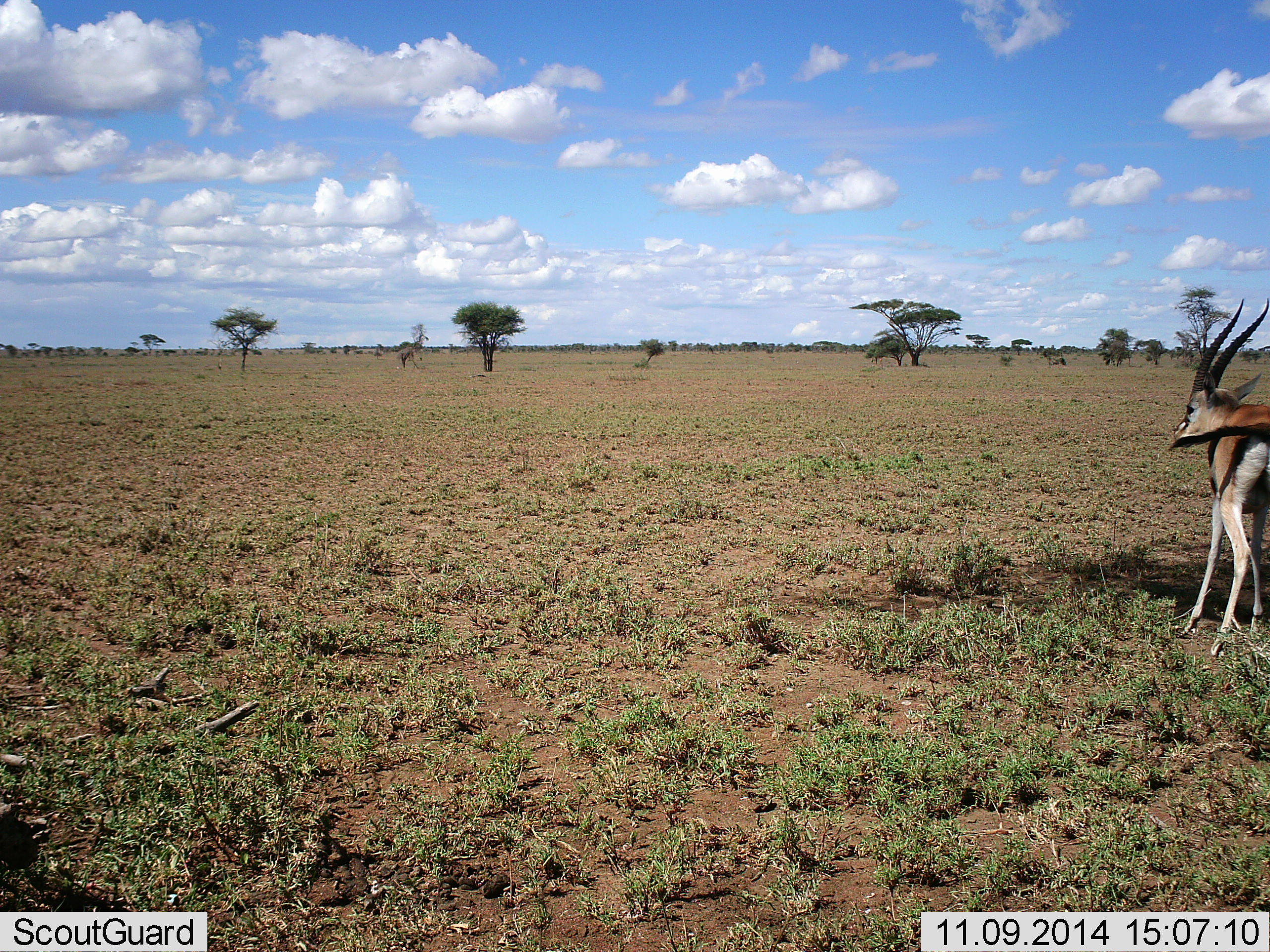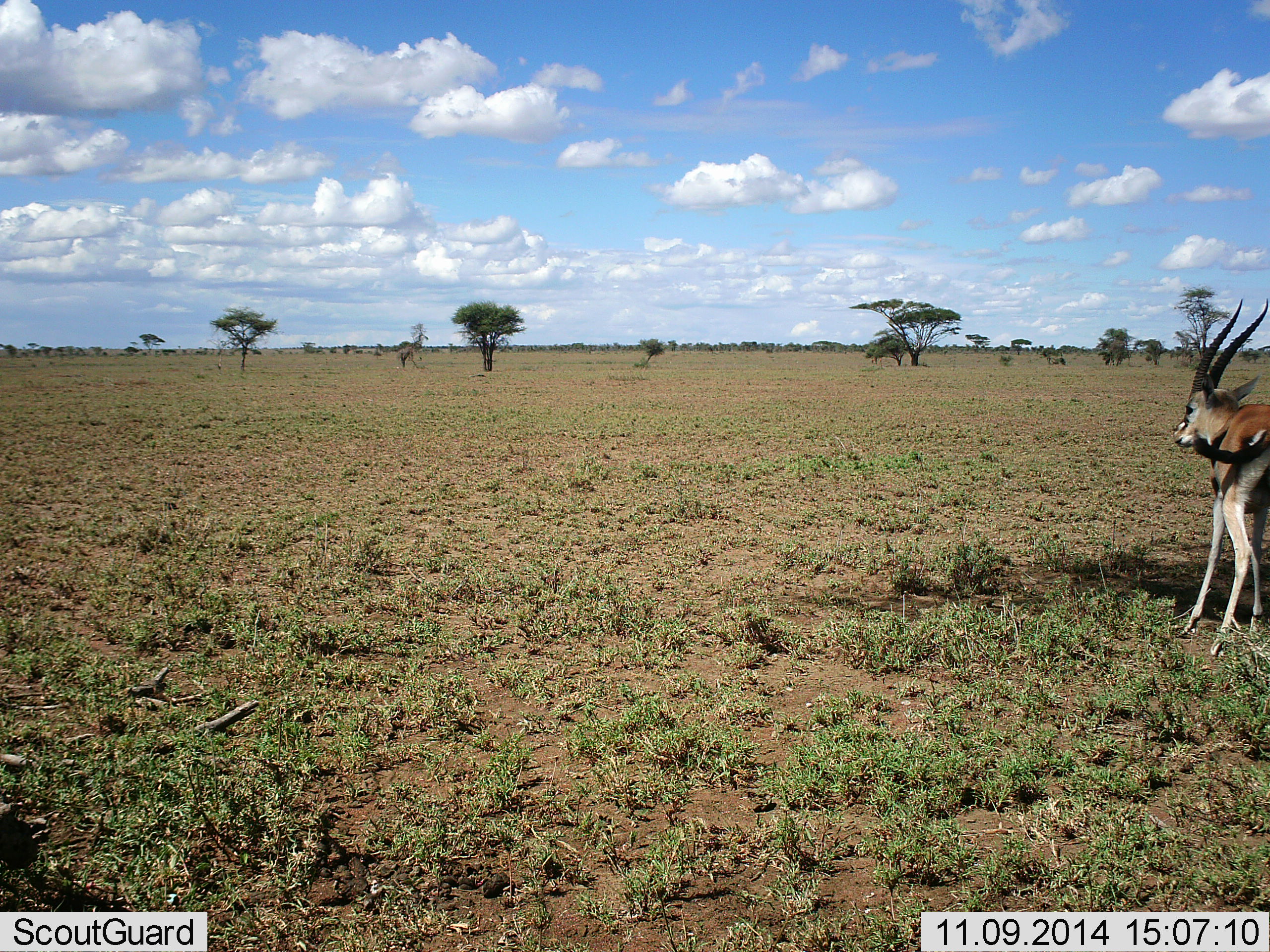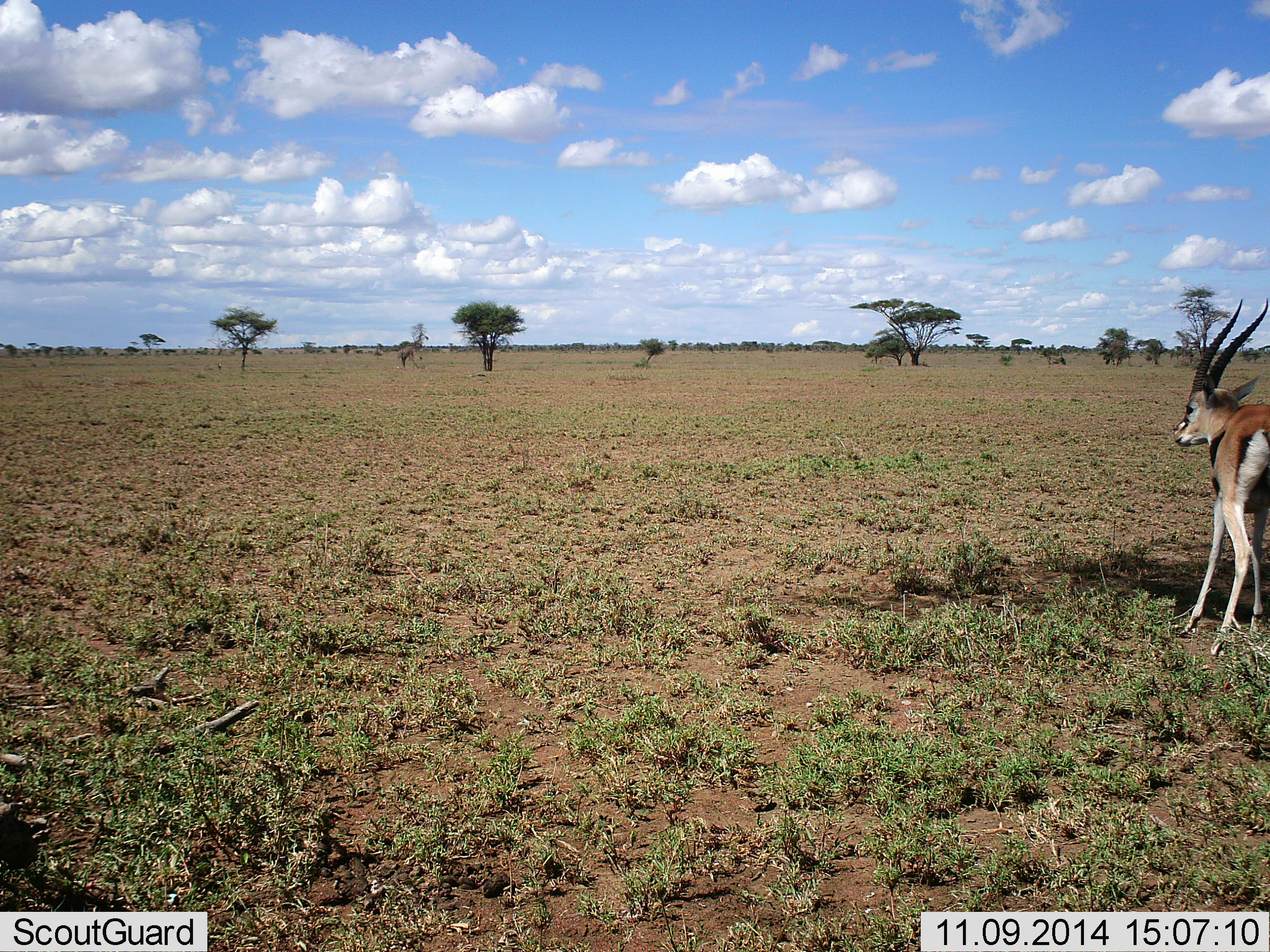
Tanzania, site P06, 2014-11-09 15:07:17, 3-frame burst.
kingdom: Animalia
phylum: Chordata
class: Mammalia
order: Artiodactyla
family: Bovidae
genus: Eudorcas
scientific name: Eudorcas thomsonii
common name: thomson's gazelle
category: gazellethomsons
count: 1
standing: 100%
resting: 0%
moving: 0%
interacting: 10%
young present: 0%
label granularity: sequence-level